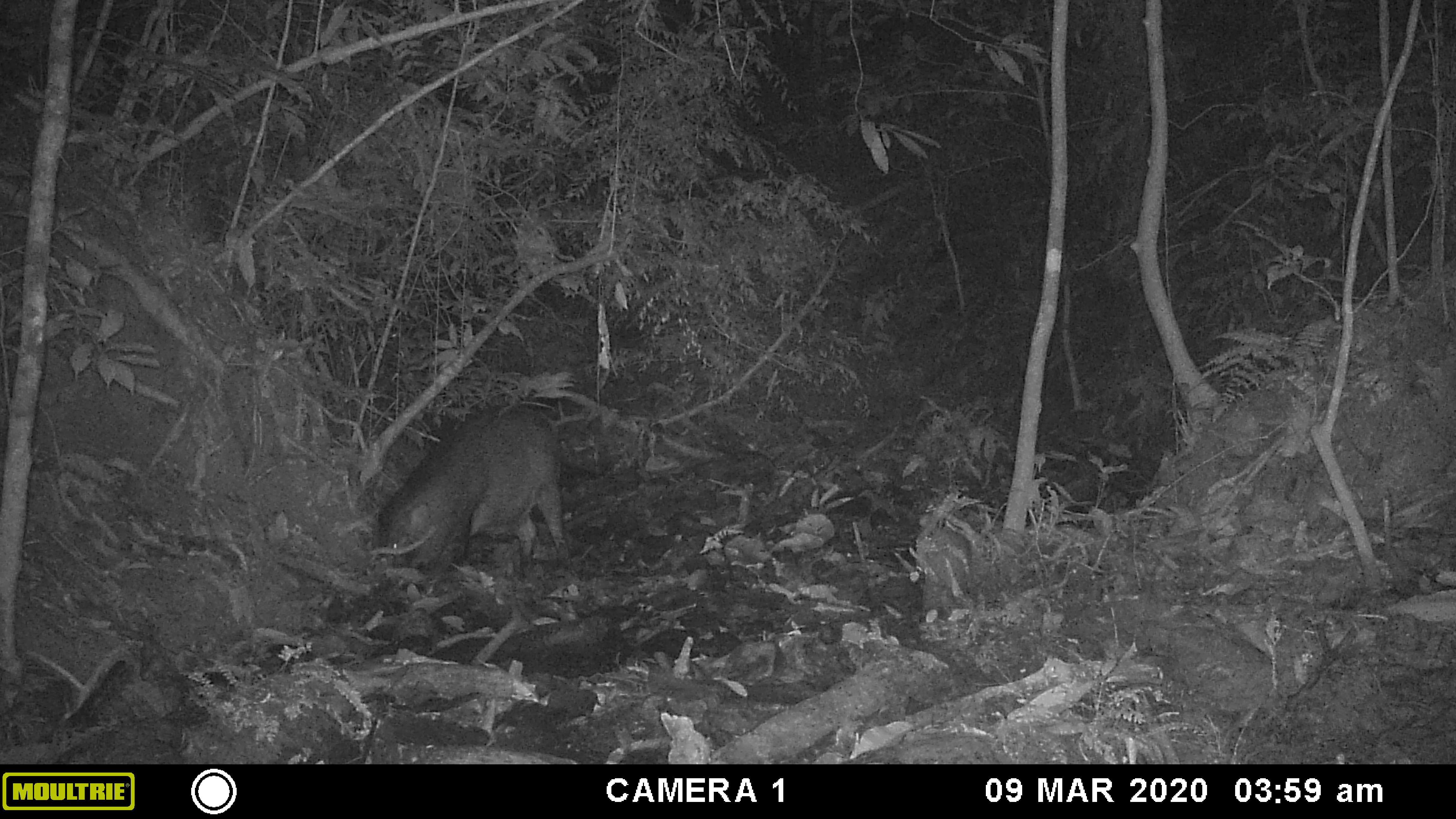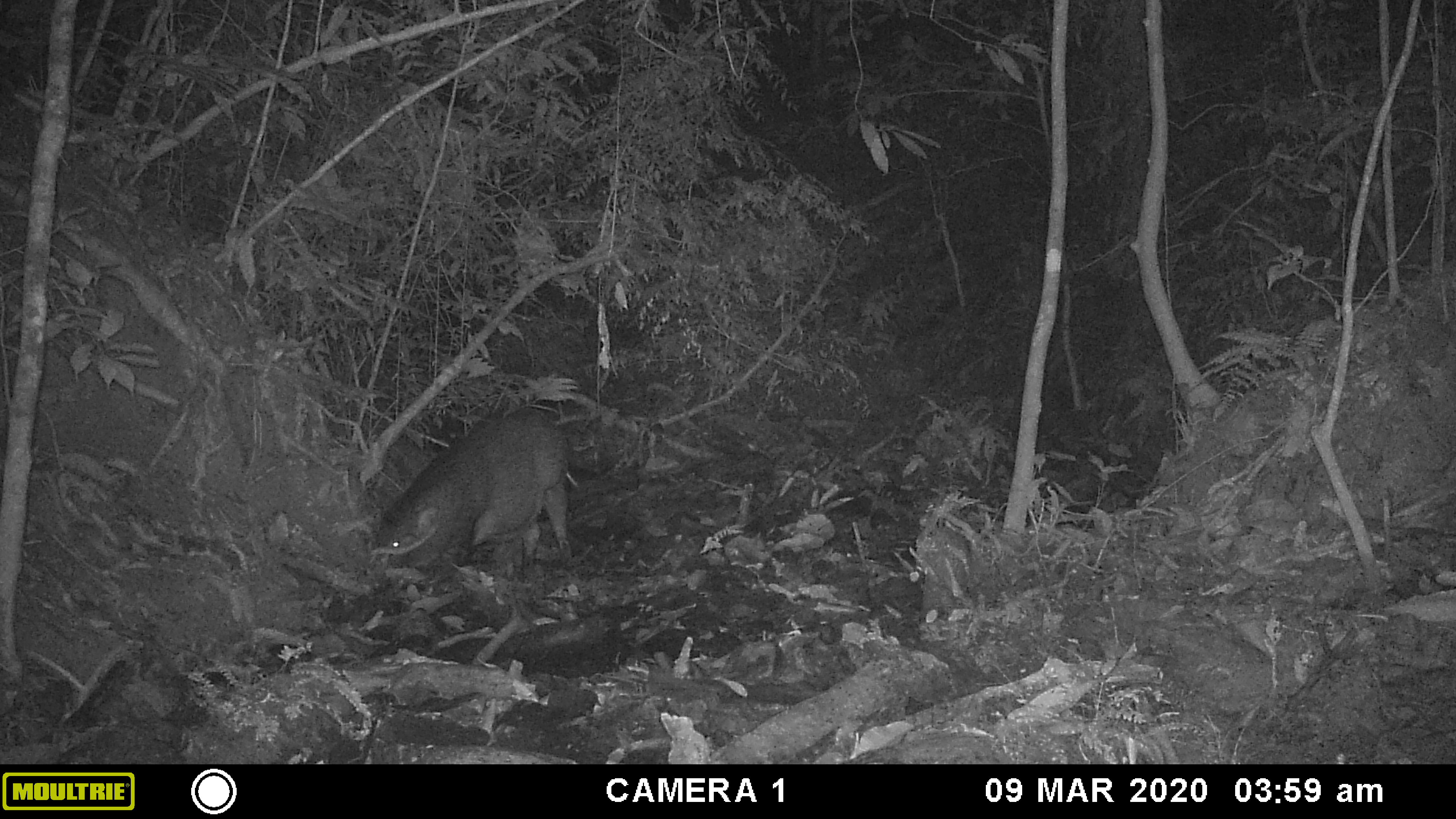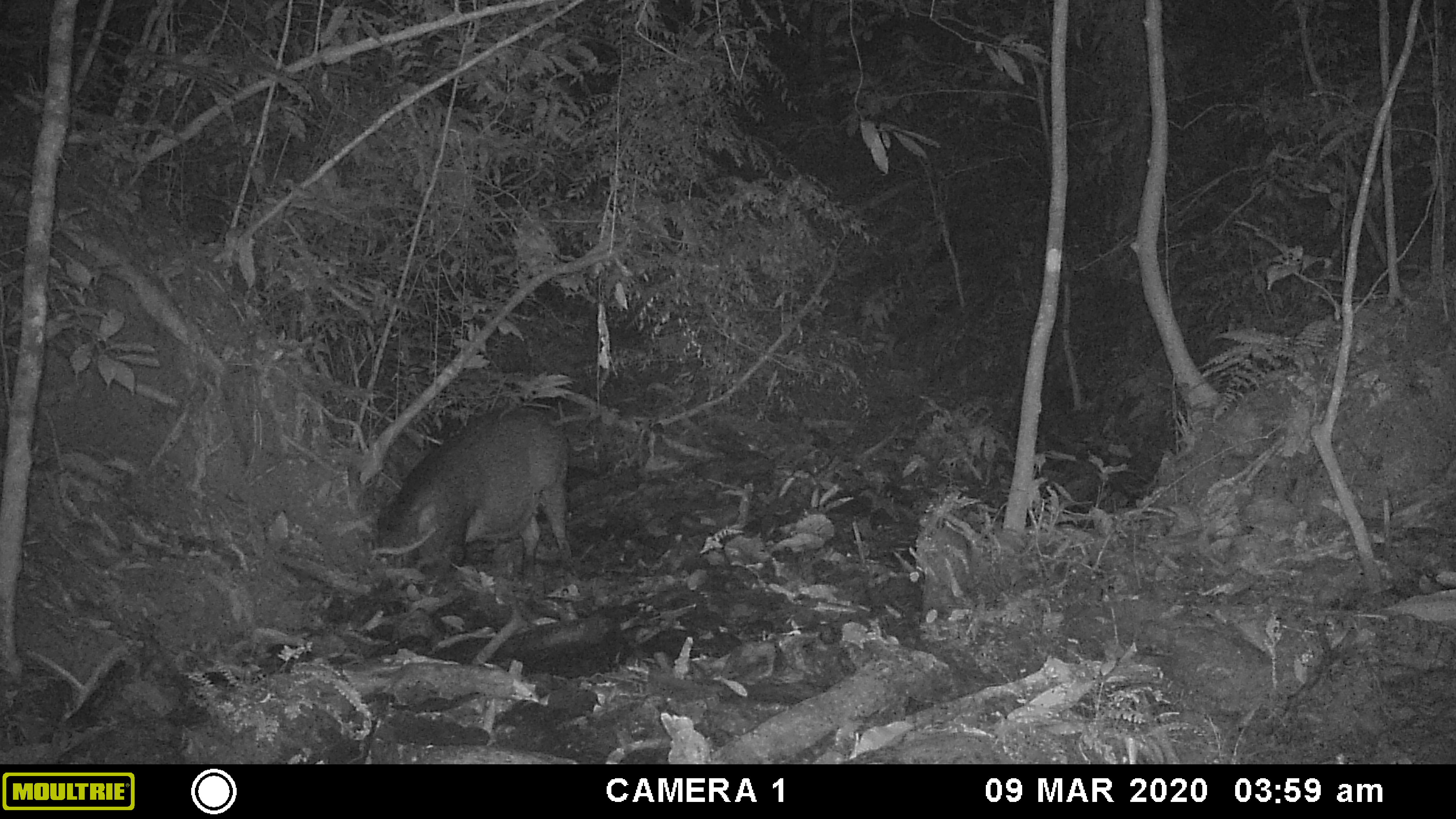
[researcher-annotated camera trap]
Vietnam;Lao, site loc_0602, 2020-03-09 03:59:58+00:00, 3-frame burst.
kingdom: Animalia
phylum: Chordata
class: Mammalia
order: Artiodactyla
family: Suidae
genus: Sus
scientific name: Sus scrofa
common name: eurasian wild pig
Eurasian wild pig (Sus scrofa). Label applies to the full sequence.